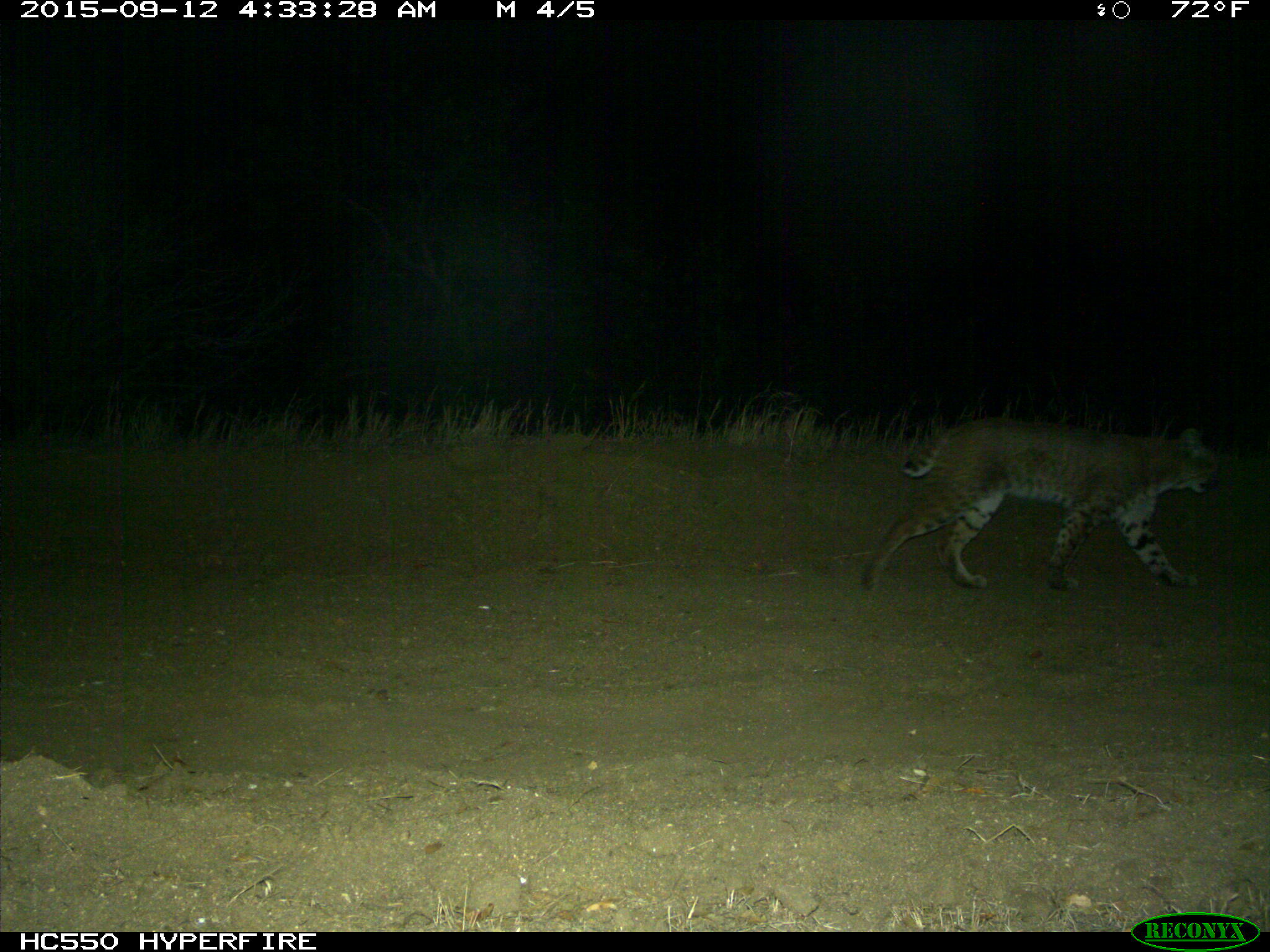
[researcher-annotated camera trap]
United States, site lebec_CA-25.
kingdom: Animalia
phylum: Chordata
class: Mammalia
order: Carnivora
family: Felidae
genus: Lynx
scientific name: Lynx rufus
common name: bobcat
Lynx rufus (bobcat).